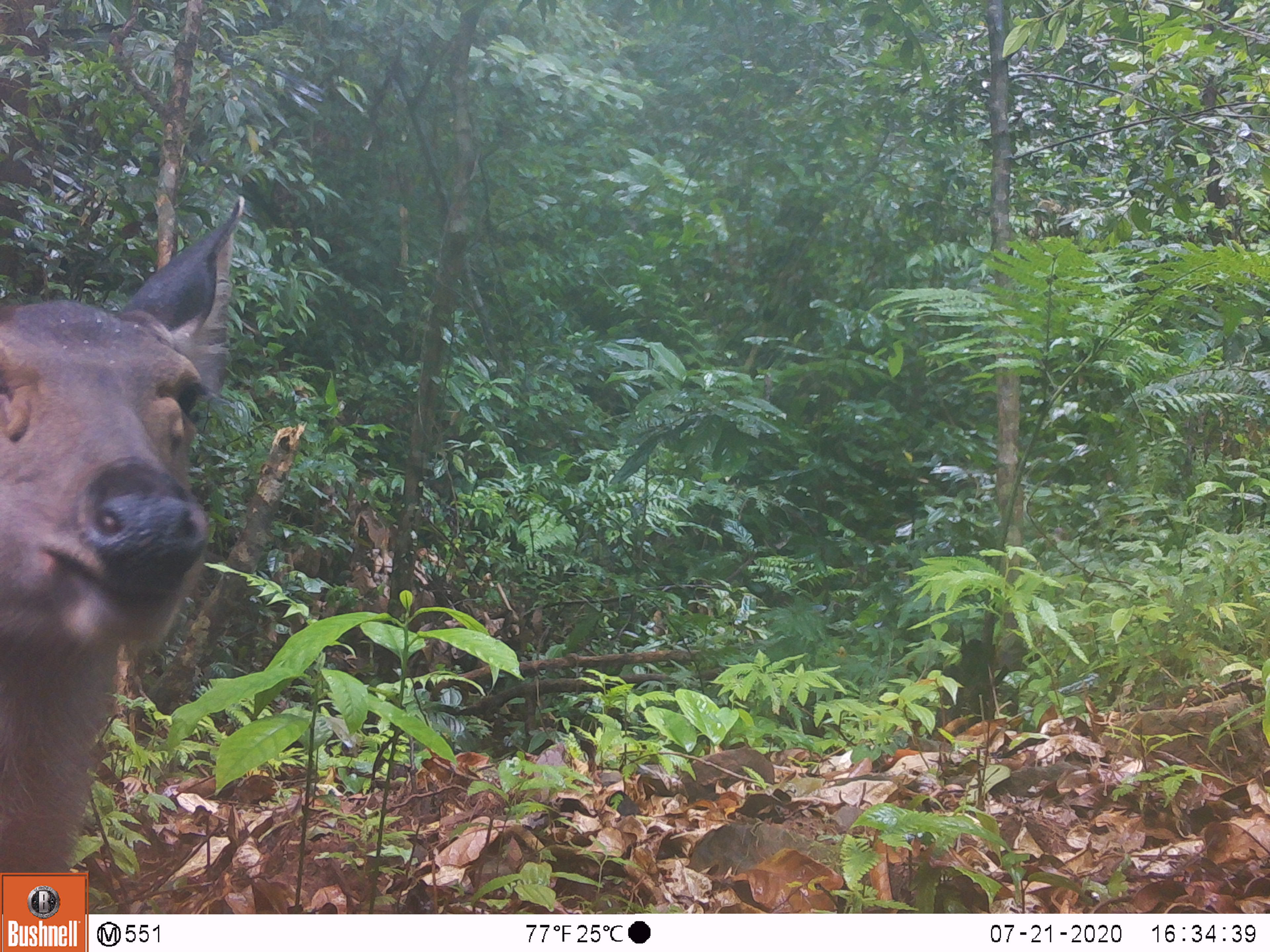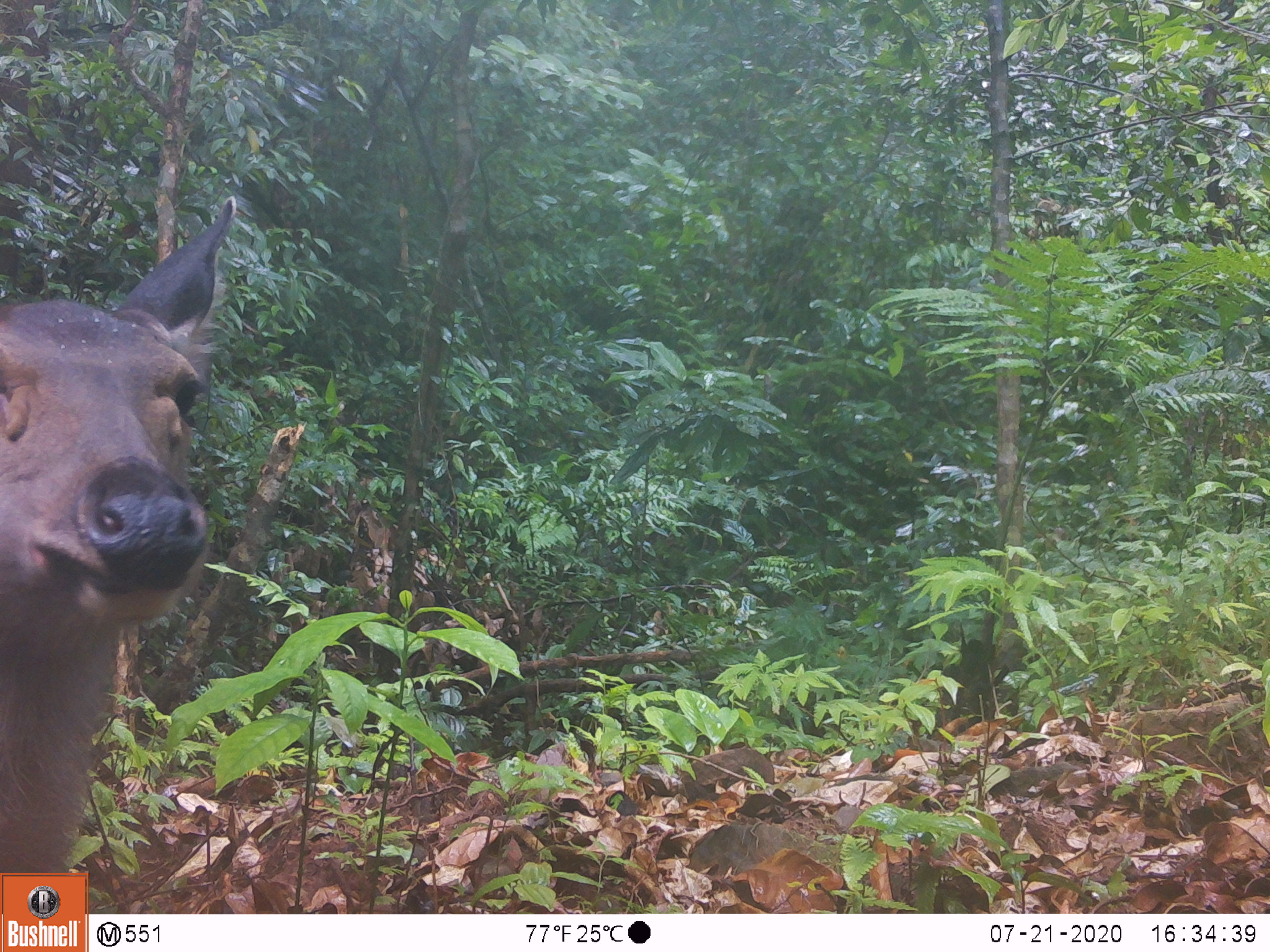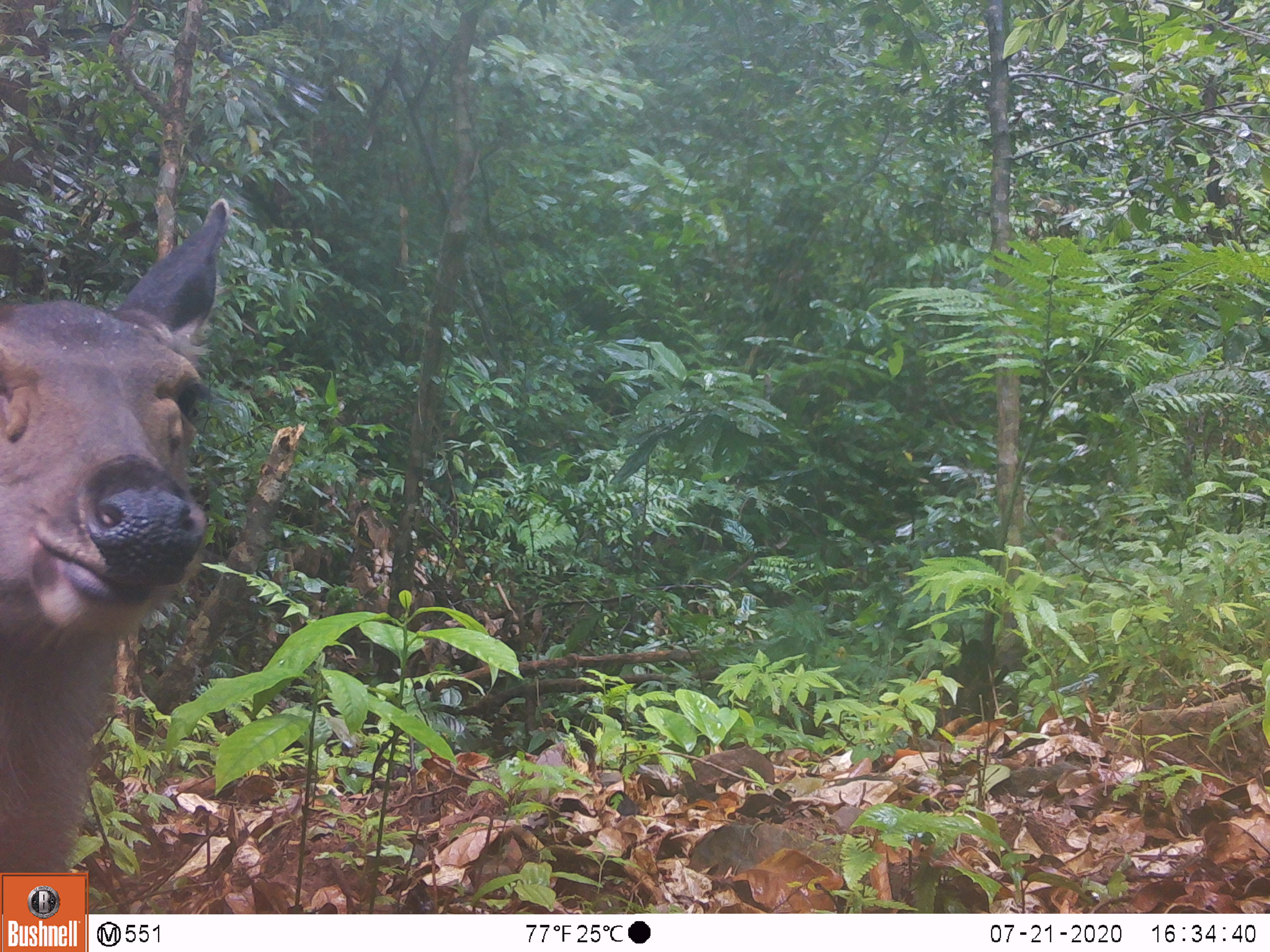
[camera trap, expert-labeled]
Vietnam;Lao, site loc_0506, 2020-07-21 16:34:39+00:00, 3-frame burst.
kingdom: Animalia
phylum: Chordata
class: Mammalia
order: Artiodactyla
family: Cervidae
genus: Rusa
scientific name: Rusa unicolor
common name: sambar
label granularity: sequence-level